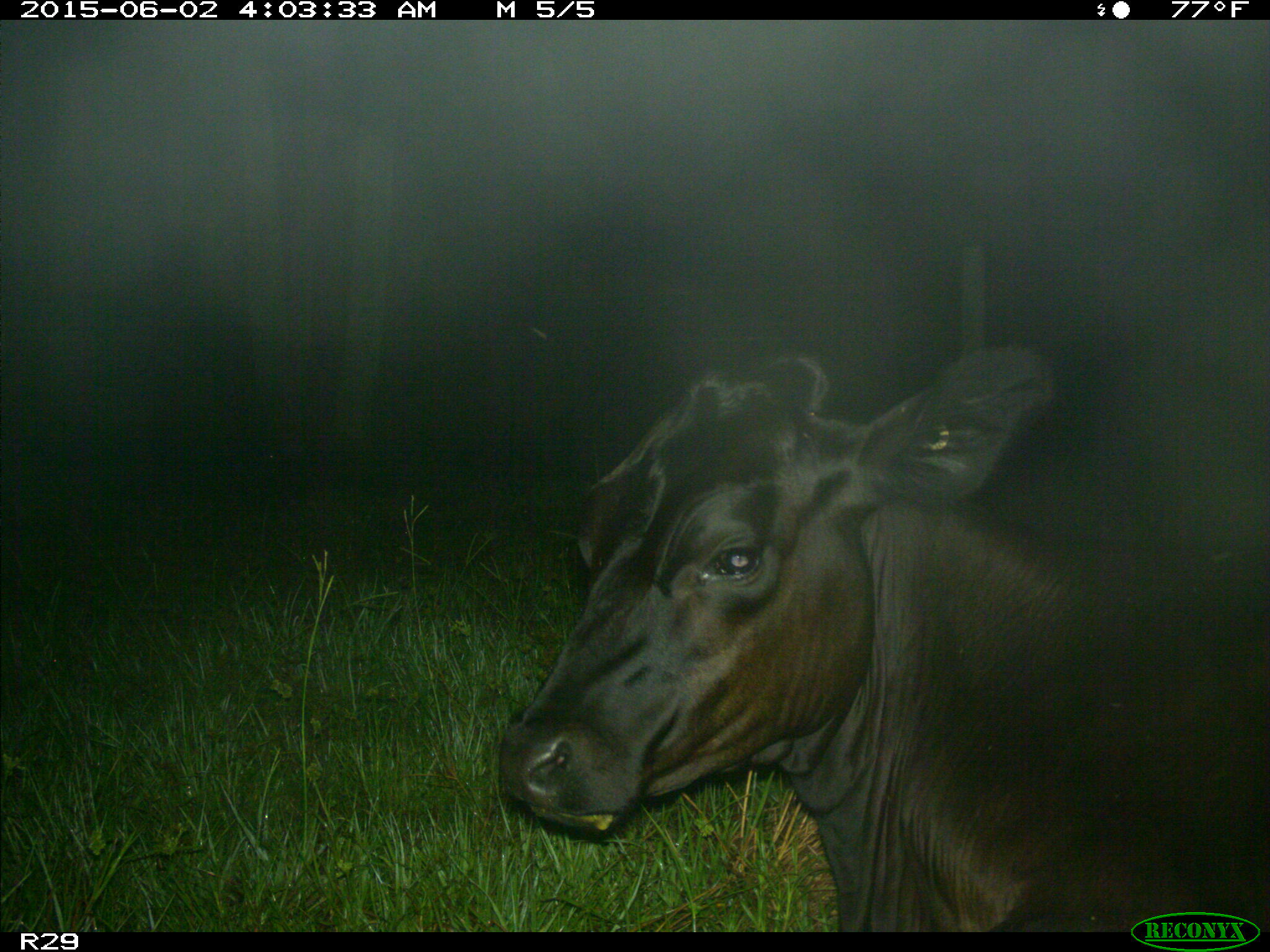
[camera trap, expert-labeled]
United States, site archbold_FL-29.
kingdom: Animalia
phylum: Chordata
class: Mammalia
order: Artiodactyla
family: Bovidae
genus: Bos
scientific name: Bos taurus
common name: domestic cow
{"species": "Bos taurus (domestic cow)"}